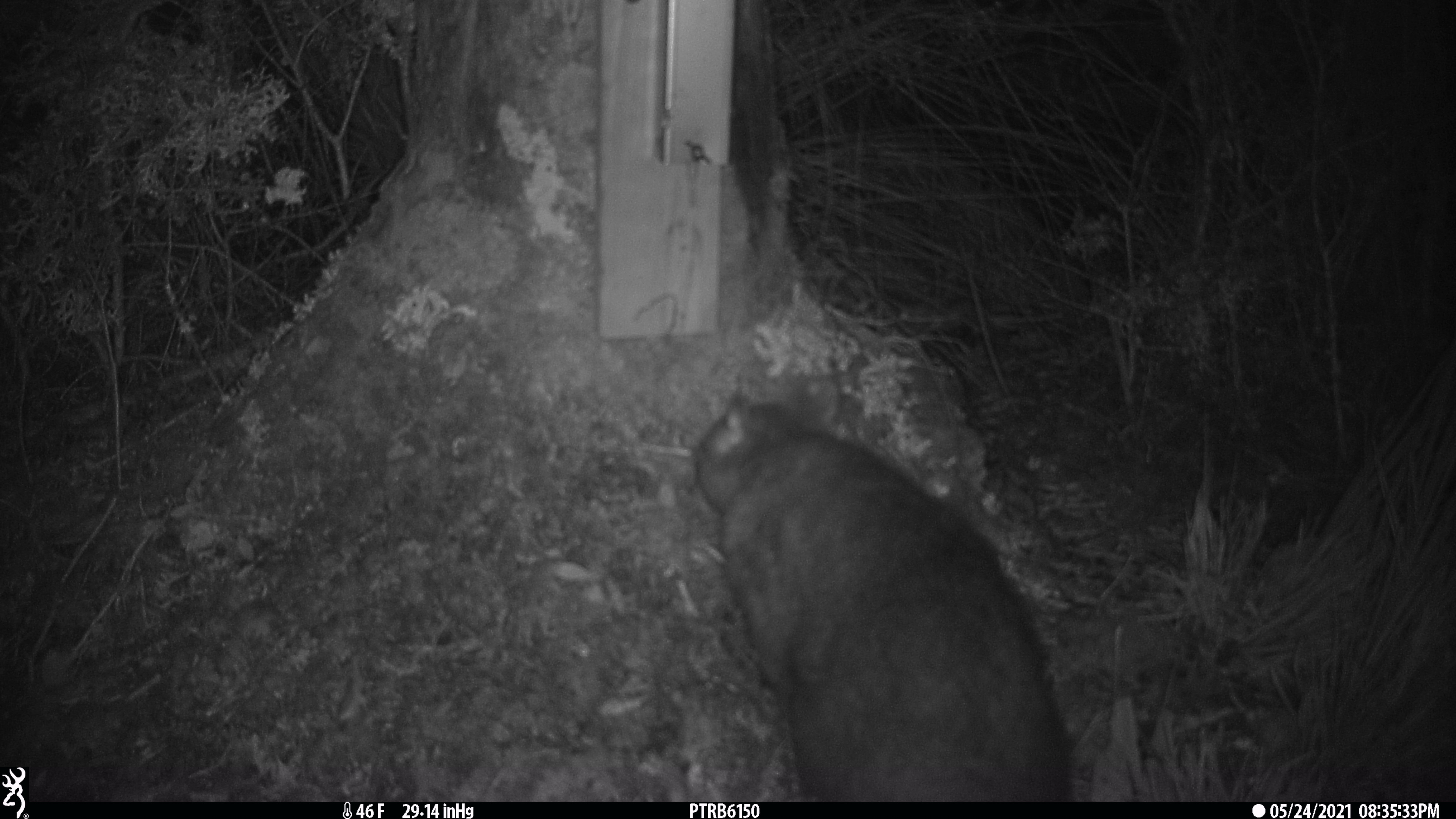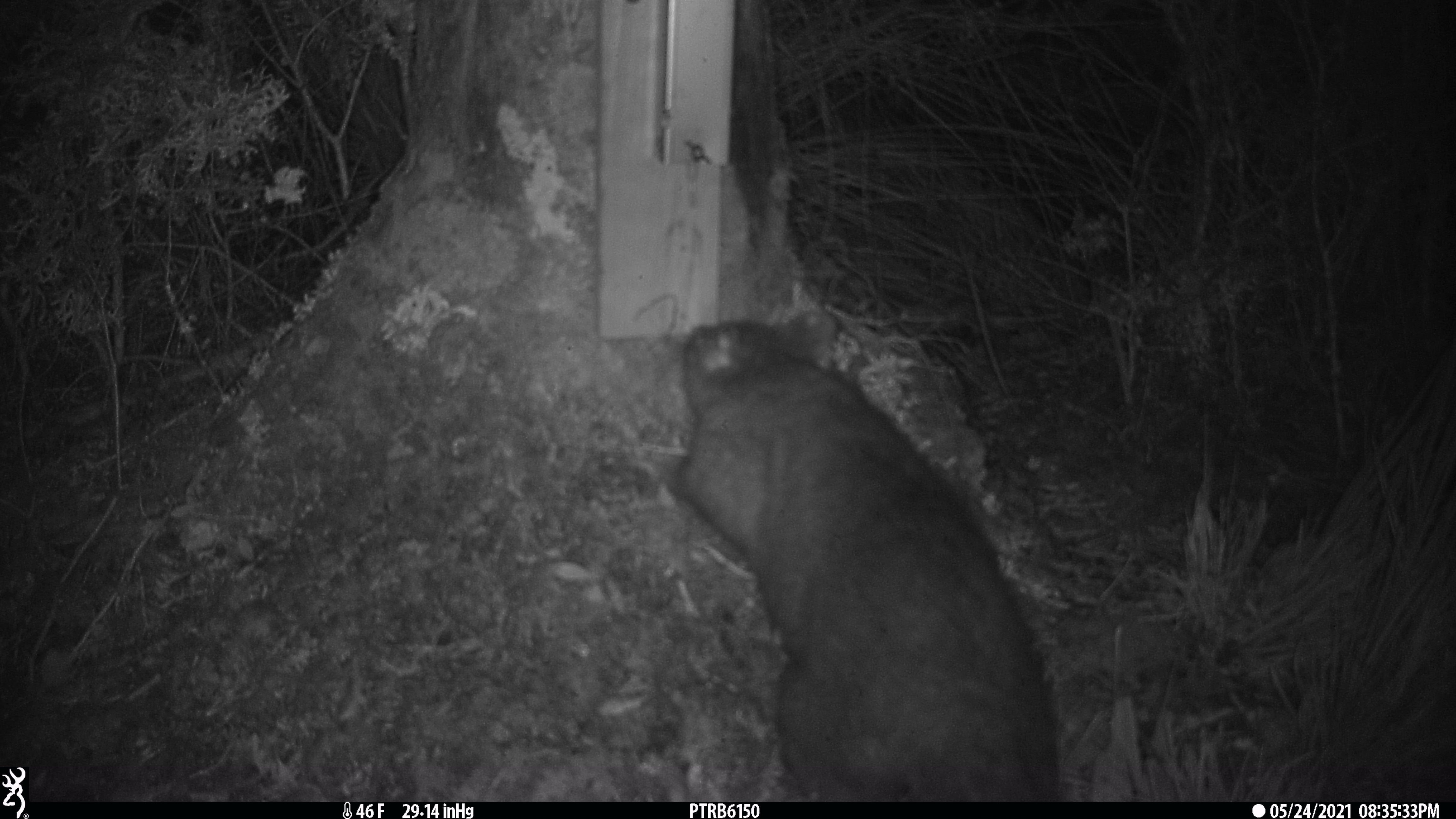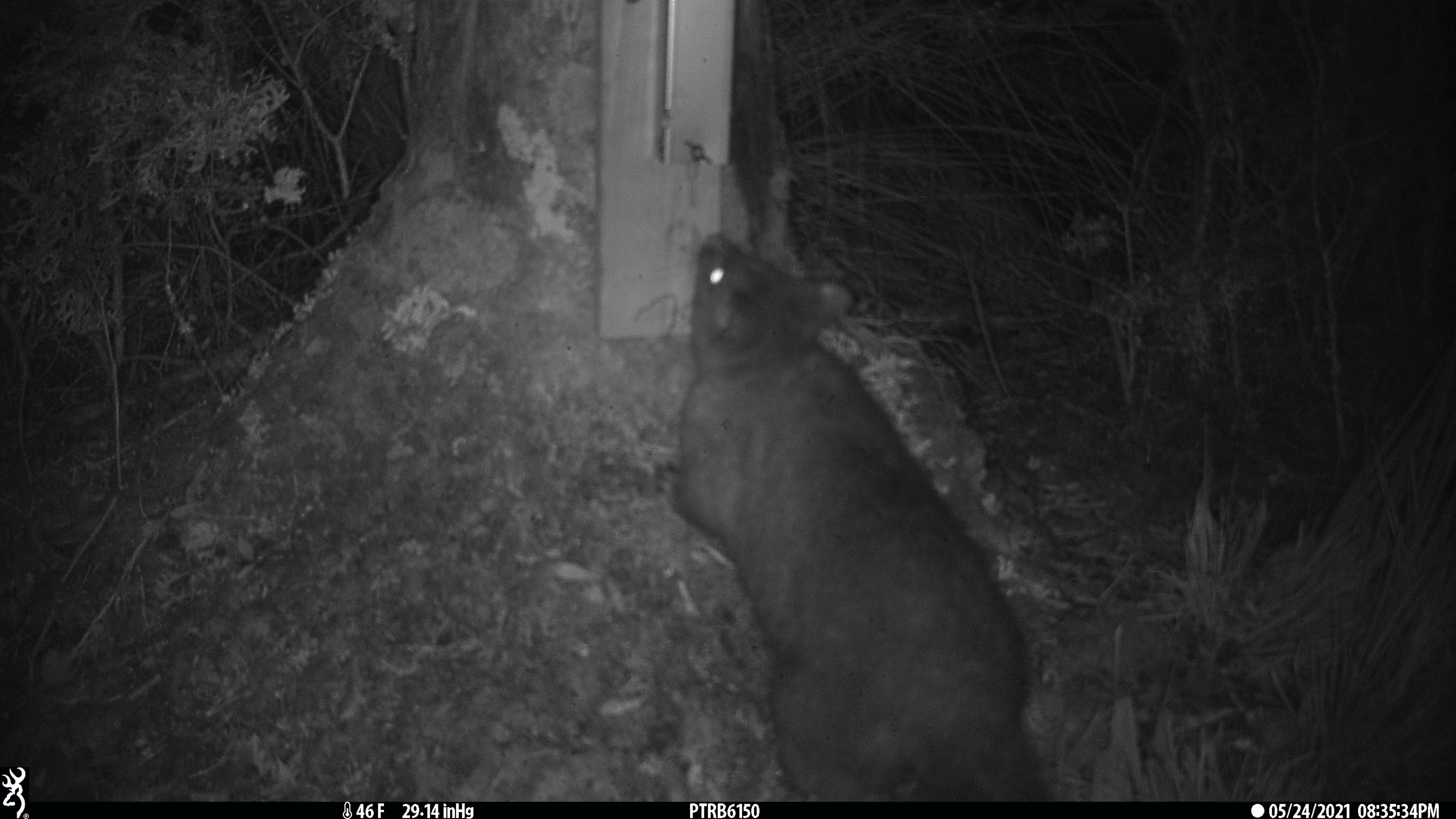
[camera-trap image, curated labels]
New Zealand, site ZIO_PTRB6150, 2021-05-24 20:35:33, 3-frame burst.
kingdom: Animalia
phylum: Chordata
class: Mammalia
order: Diprotodontia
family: Phalangeridae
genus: Trichosurus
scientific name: Trichosurus vulpecula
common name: common brushtail possum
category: possum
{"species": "possum (common brushtail possum) (Trichosurus vulpecula)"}